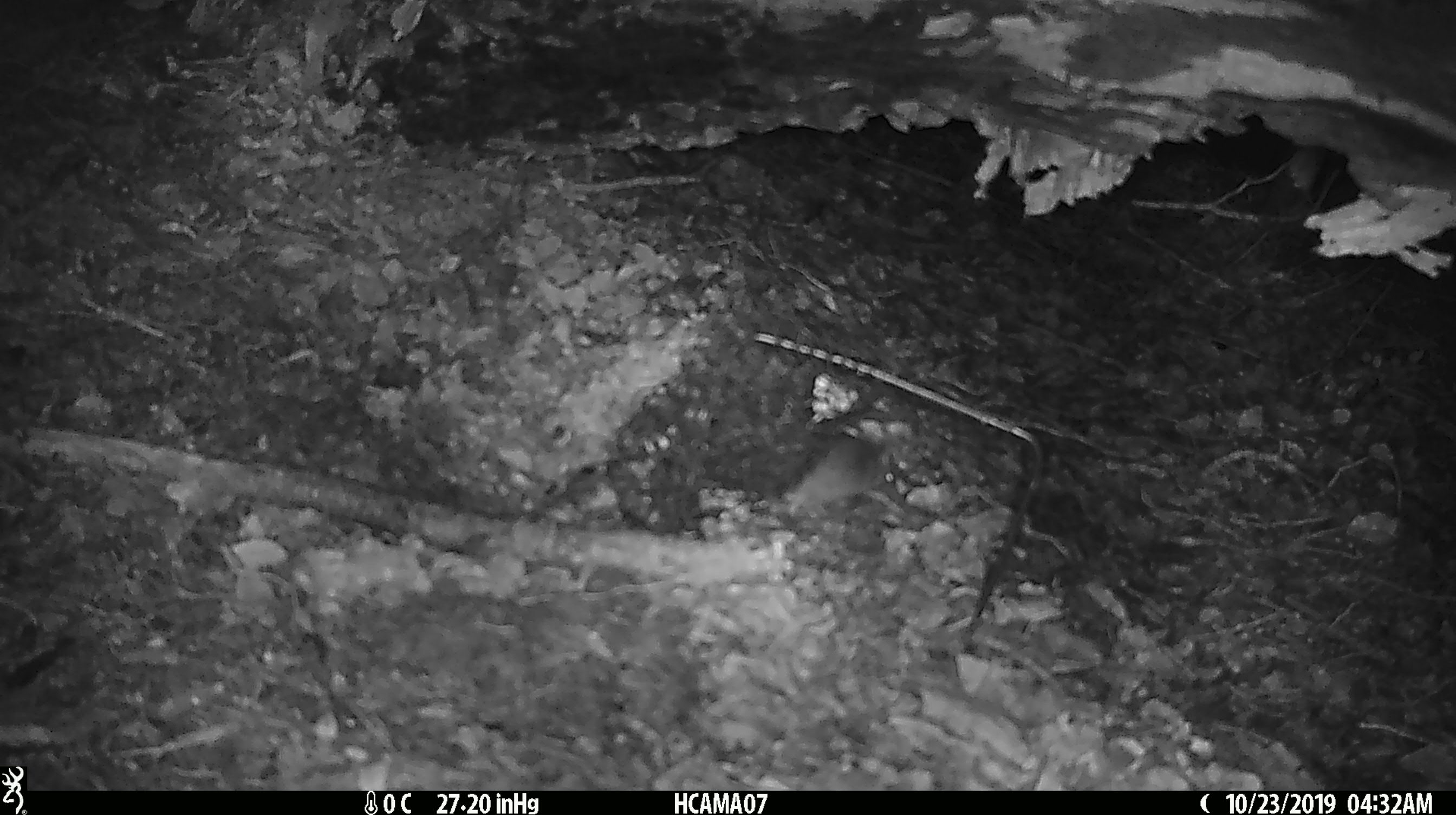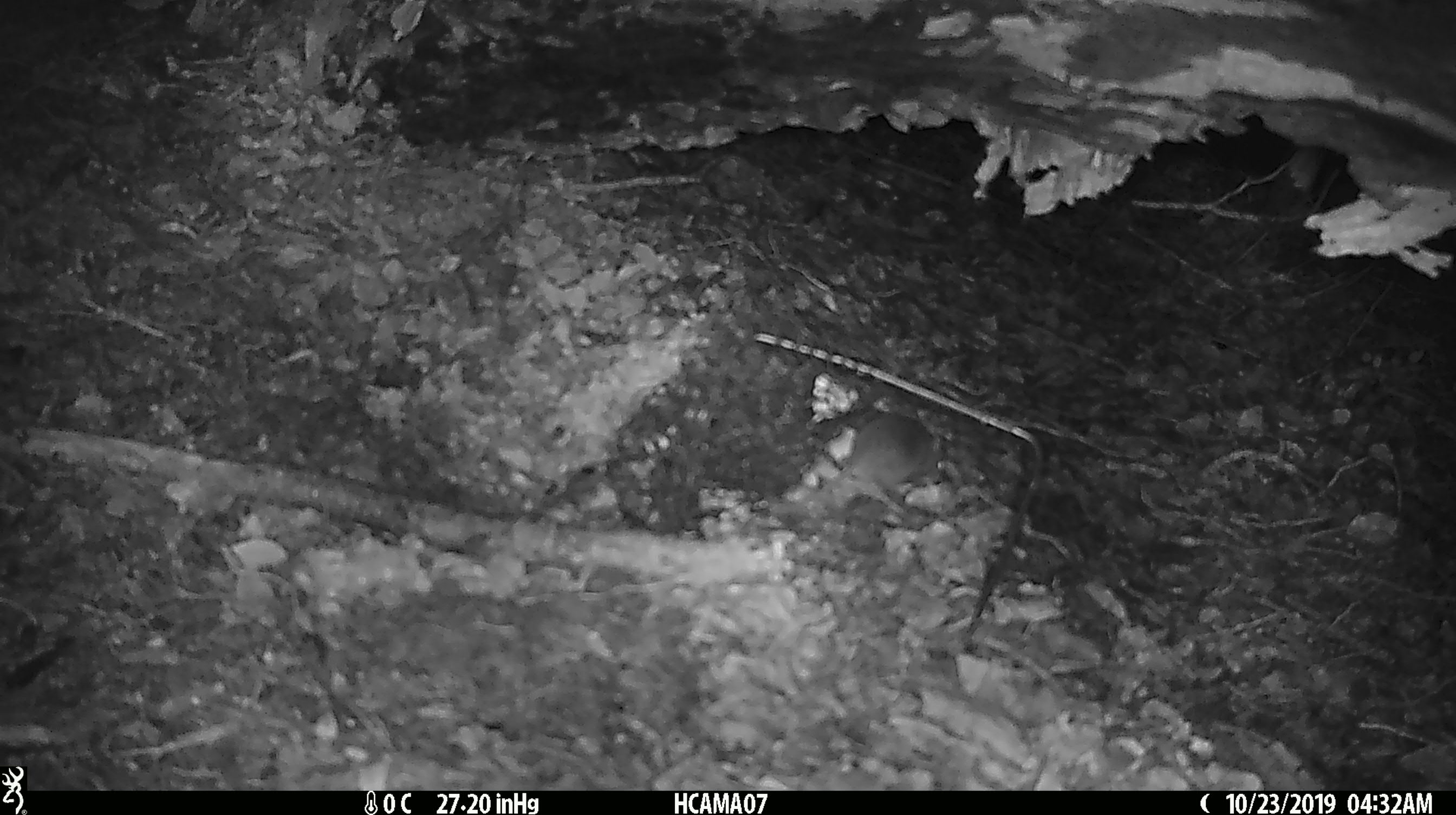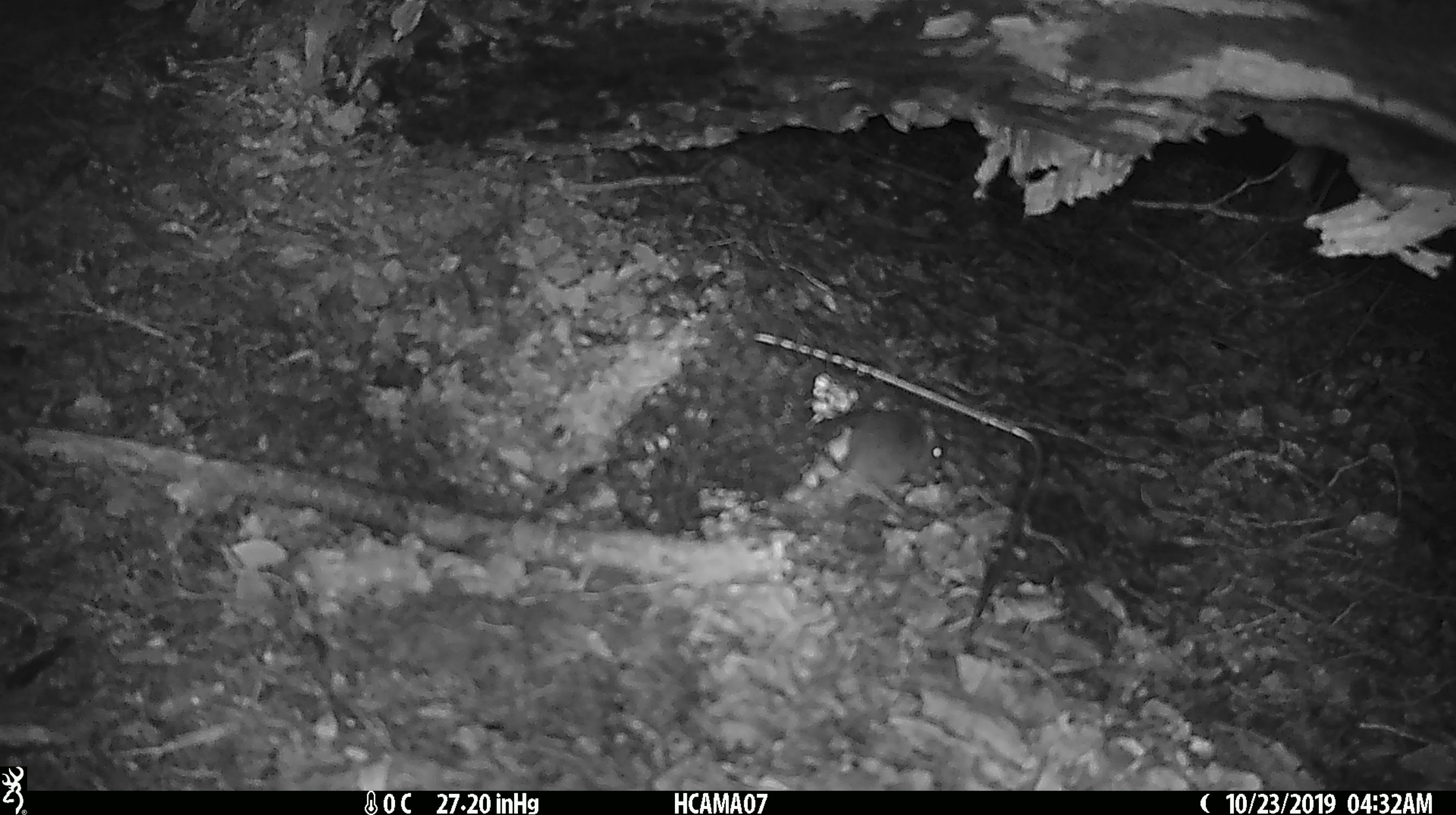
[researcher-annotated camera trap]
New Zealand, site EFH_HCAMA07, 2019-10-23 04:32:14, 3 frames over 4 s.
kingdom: Animalia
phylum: Chordata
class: Mammalia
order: Rodentia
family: Muridae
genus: Mus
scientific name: Mus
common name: mouse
Mouse (Mus).